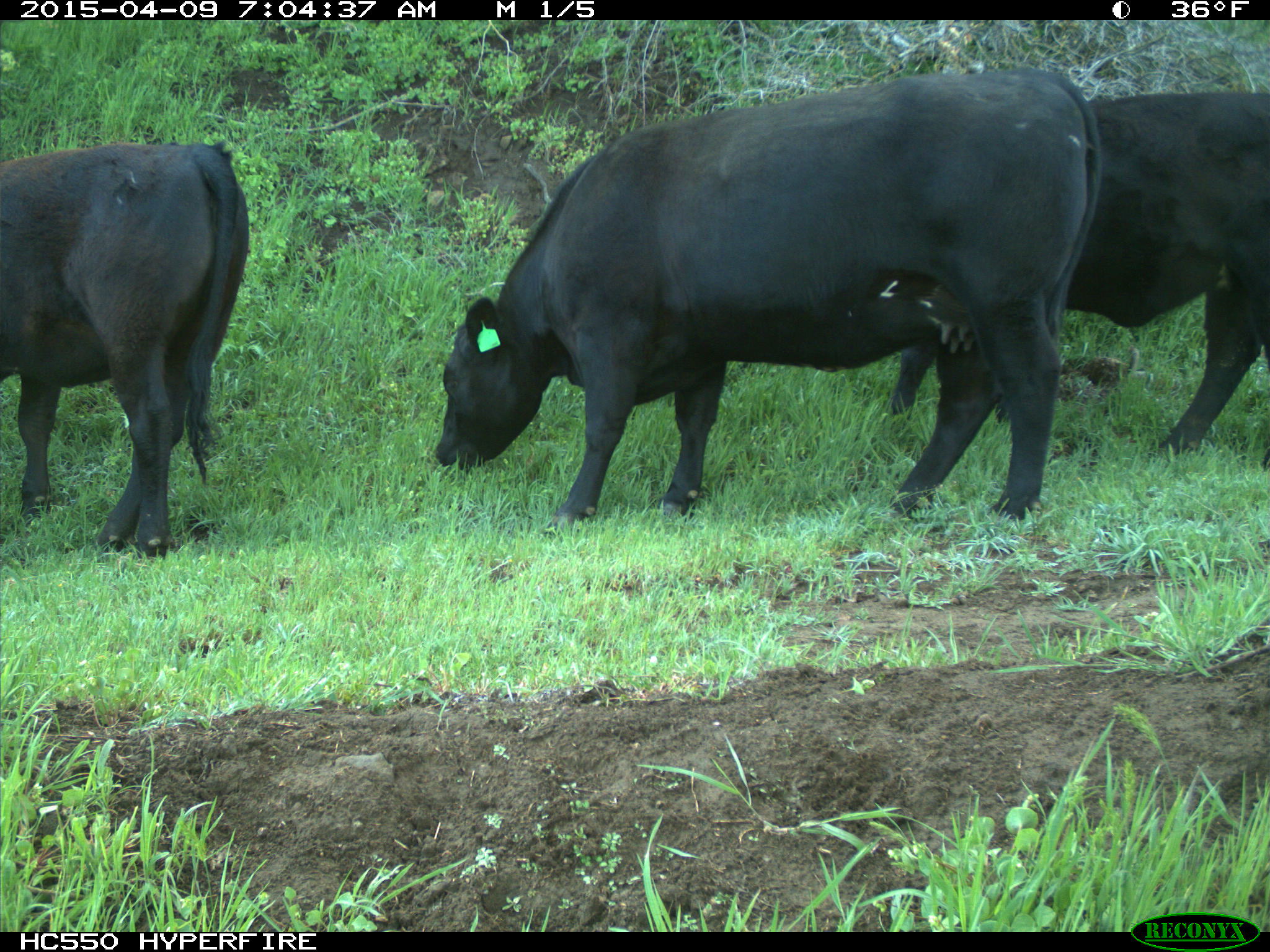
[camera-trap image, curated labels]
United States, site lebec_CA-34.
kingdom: Animalia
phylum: Chordata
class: Mammalia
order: Artiodactyla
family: Bovidae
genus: Bos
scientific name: Bos taurus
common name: domestic cow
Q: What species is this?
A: Bos taurus (domestic cow).